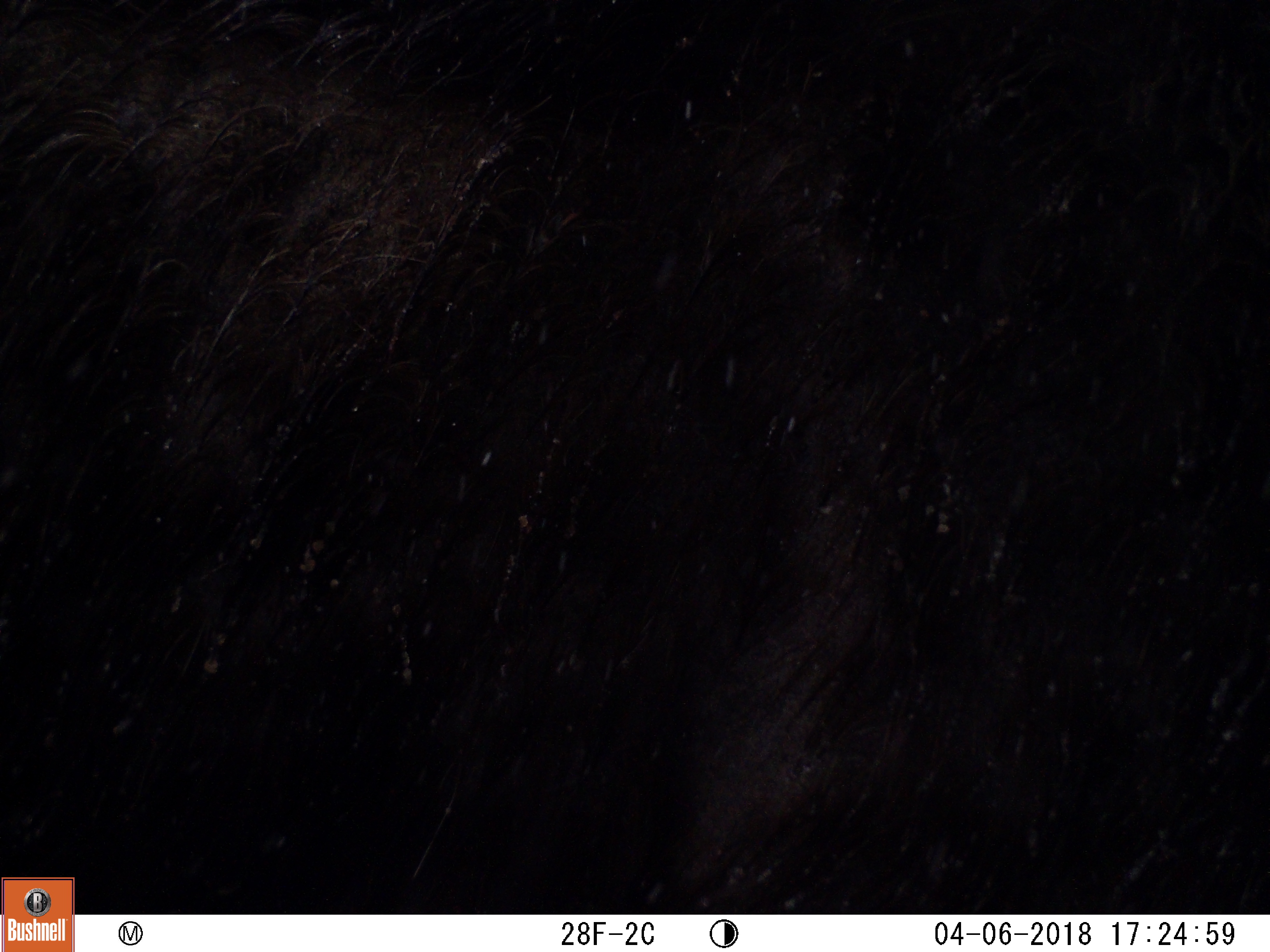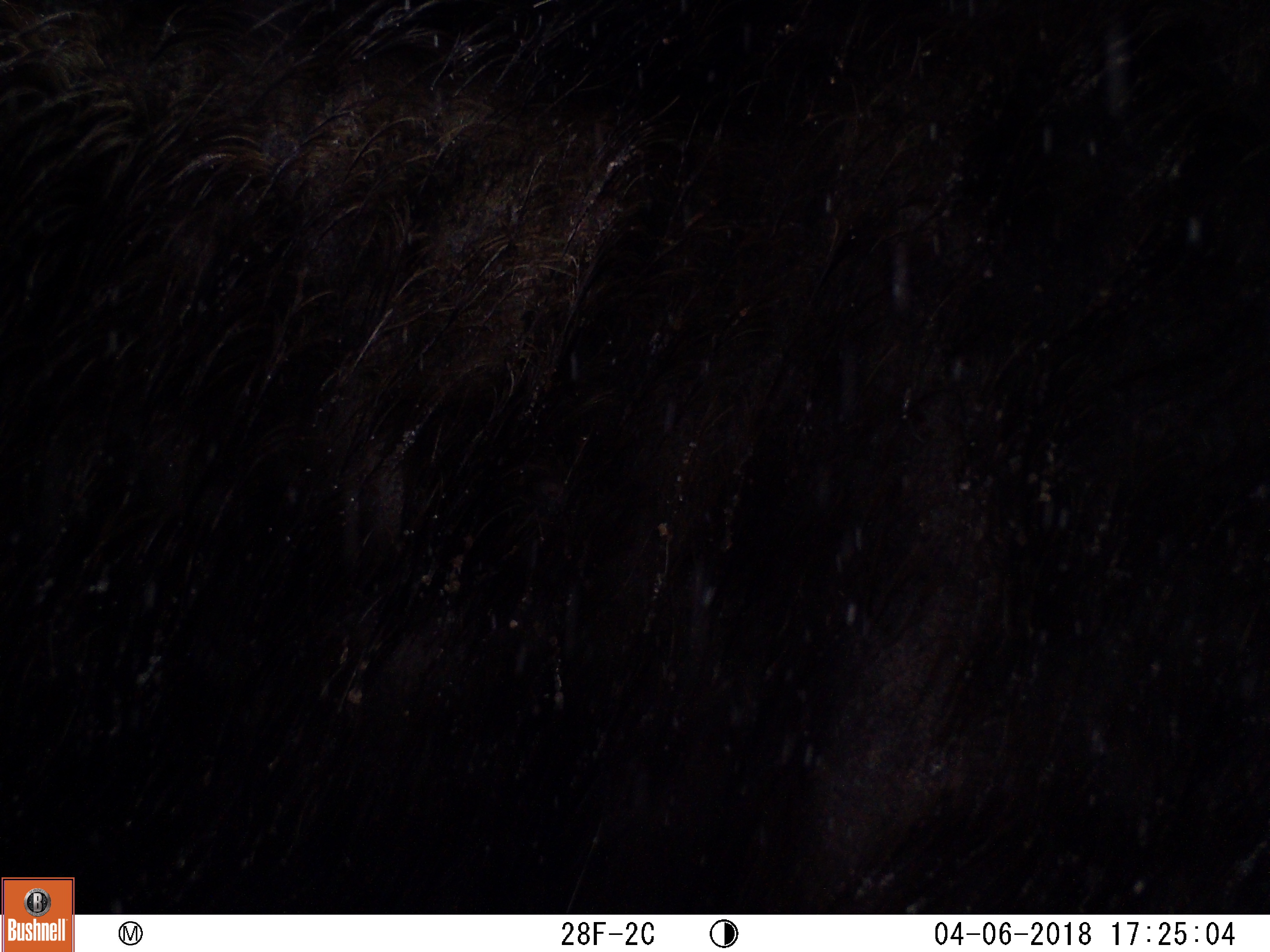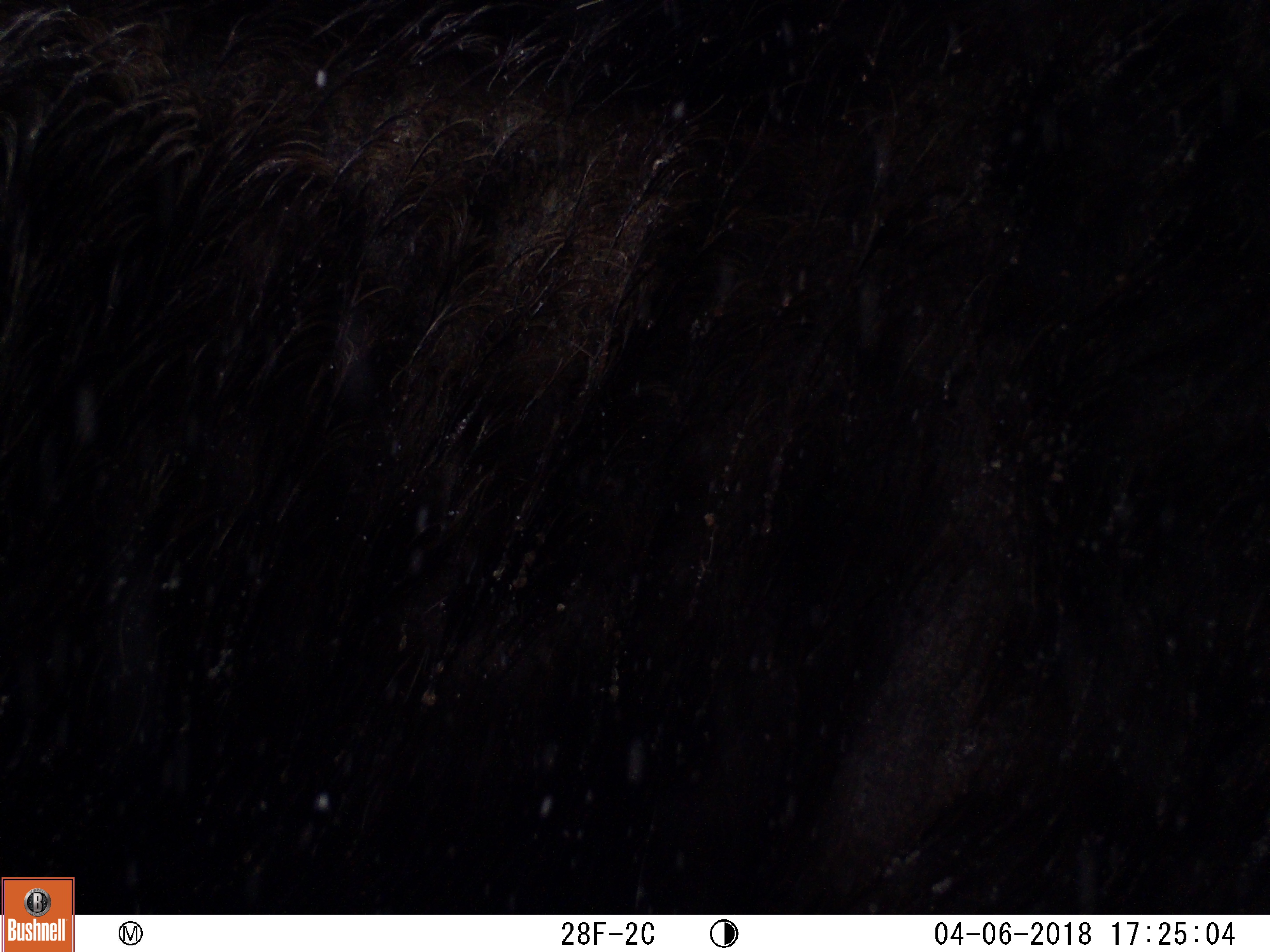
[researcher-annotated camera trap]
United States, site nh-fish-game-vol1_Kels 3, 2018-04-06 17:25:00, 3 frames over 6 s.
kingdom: Animalia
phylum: Chordata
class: Mammalia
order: Artiodactyla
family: Cervidae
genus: Alces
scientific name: Alces alces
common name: moose